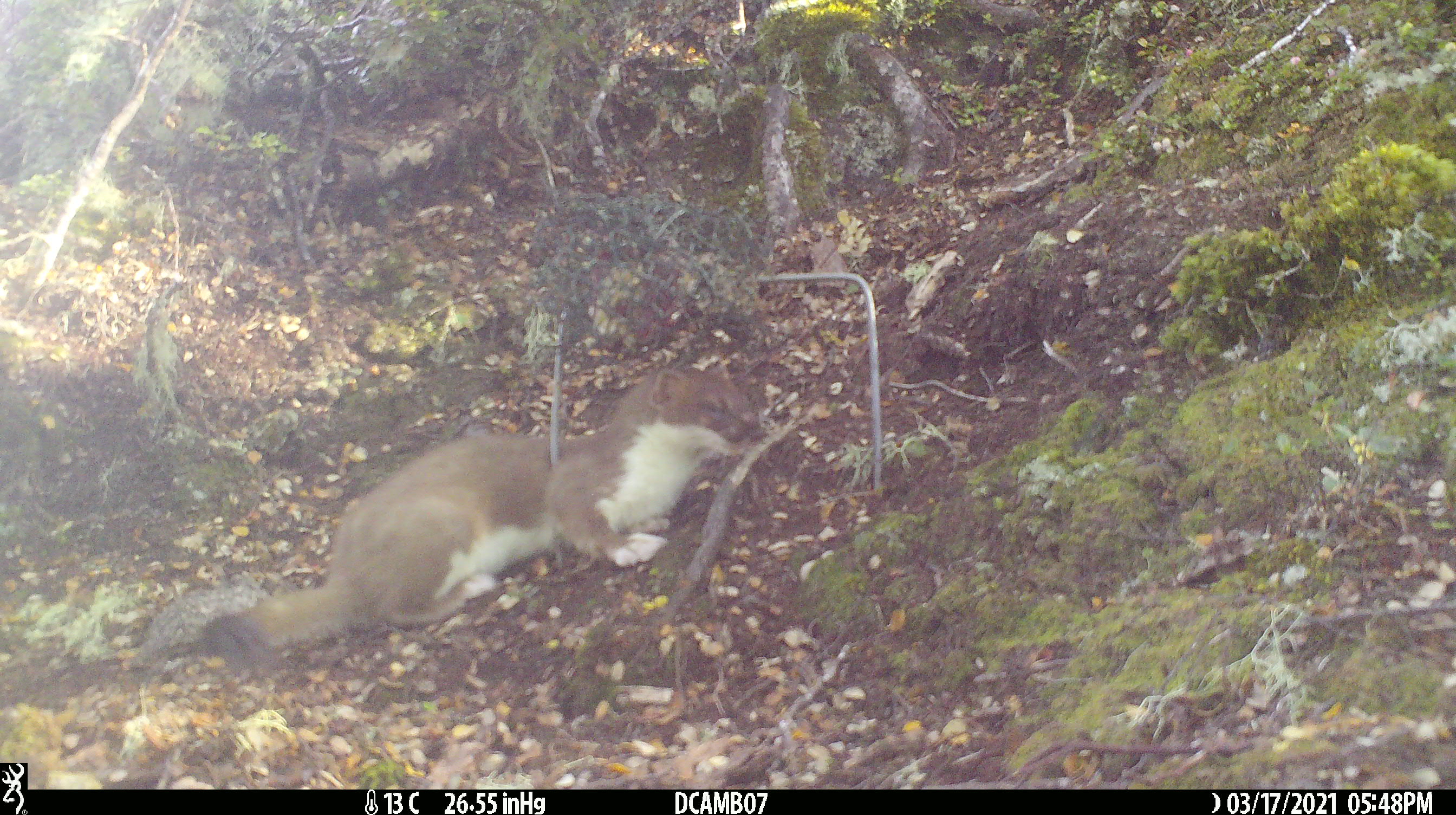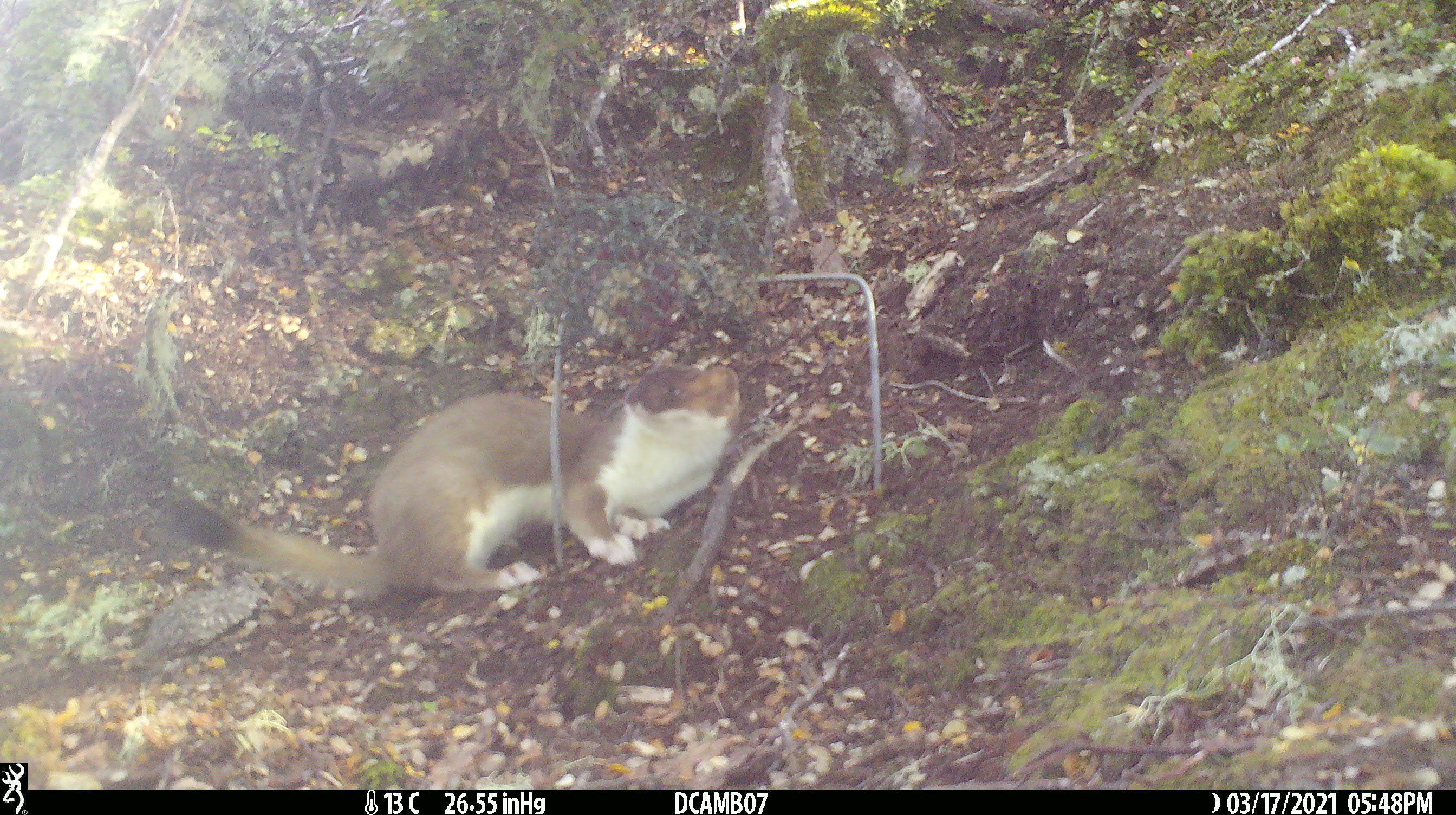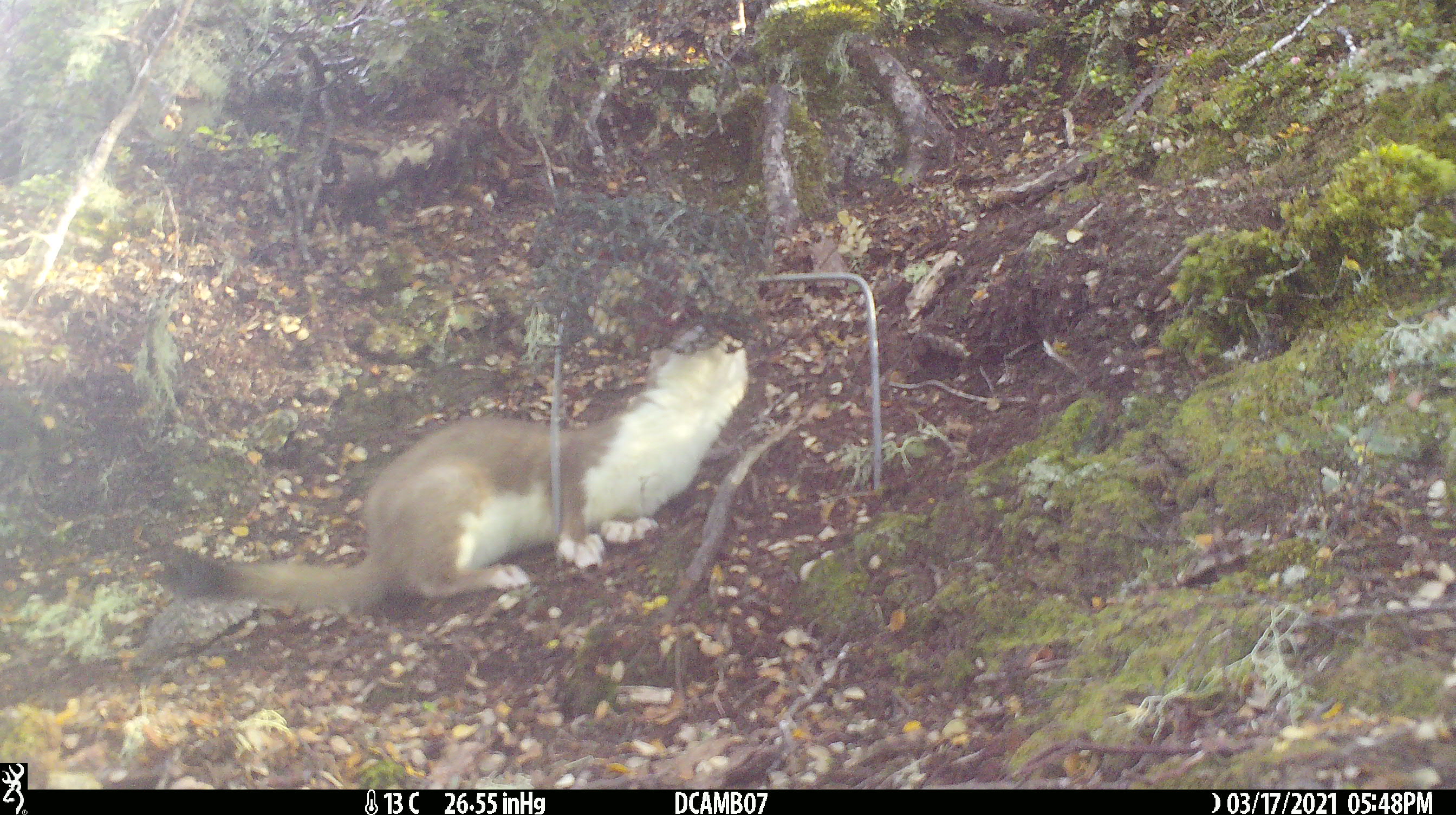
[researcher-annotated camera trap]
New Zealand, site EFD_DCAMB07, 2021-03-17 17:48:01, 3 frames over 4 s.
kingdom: Animalia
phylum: Chordata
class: Mammalia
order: Carnivora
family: Mustelidae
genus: Mustela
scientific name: Mustela erminea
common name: stoat